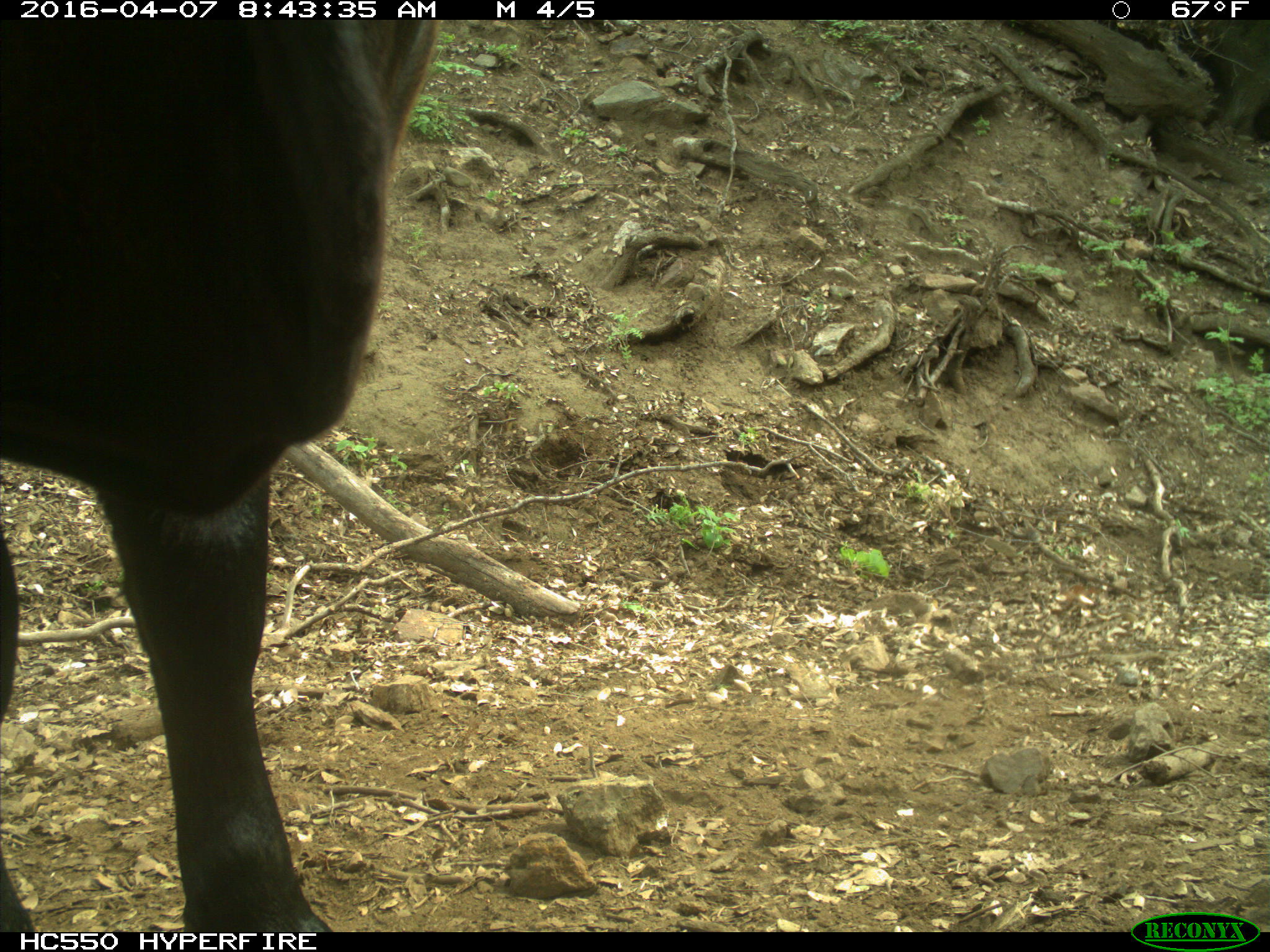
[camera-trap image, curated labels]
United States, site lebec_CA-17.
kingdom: Animalia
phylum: Chordata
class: Mammalia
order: Artiodactyla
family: Bovidae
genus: Bos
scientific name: Bos taurus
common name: domestic cow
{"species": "Bos taurus (domestic cow)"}